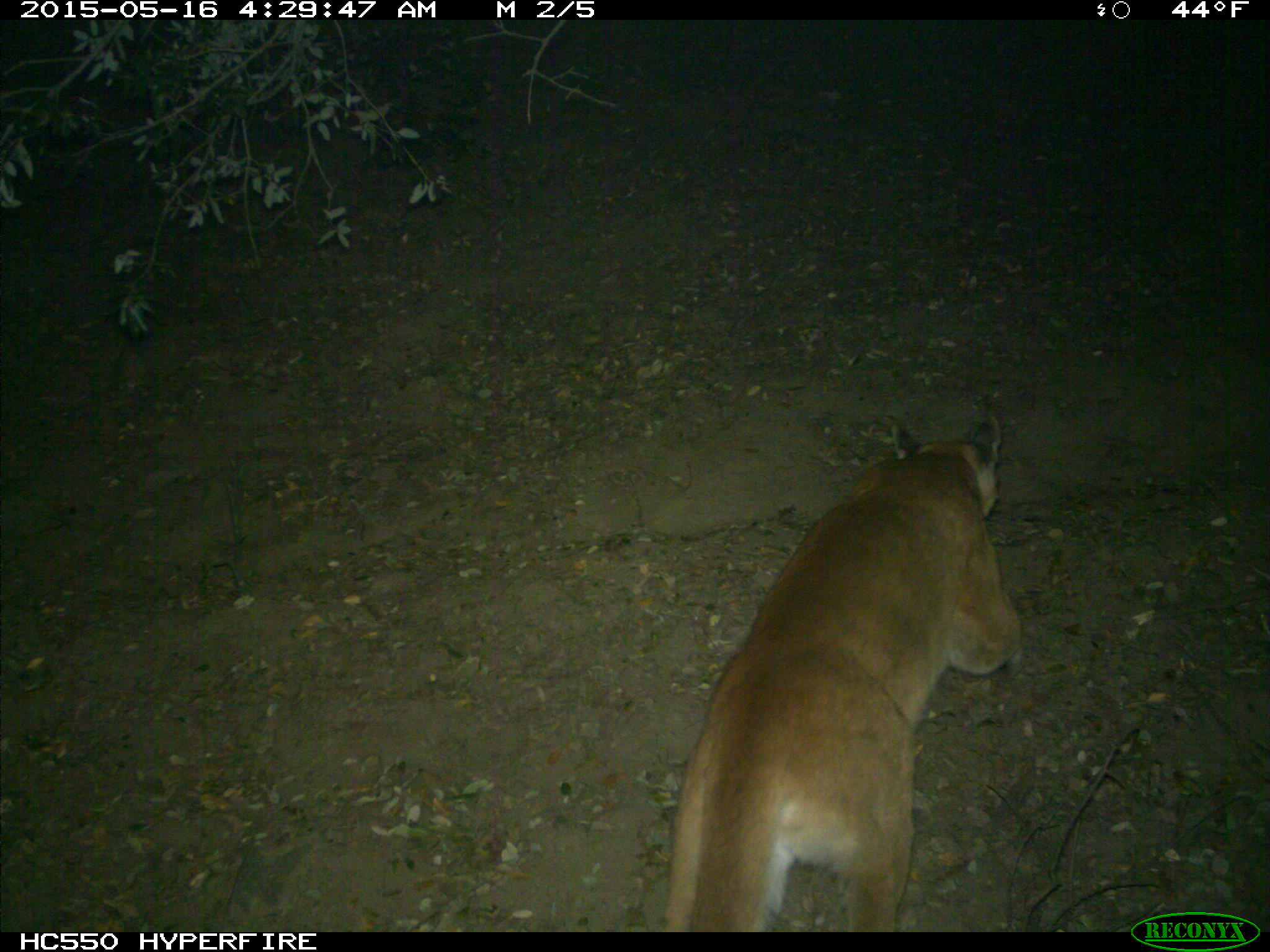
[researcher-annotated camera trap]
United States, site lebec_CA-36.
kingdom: Animalia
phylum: Chordata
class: Mammalia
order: Carnivora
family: Felidae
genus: Puma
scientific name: Puma concolor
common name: mountain lion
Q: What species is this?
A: Puma concolor (mountain lion).